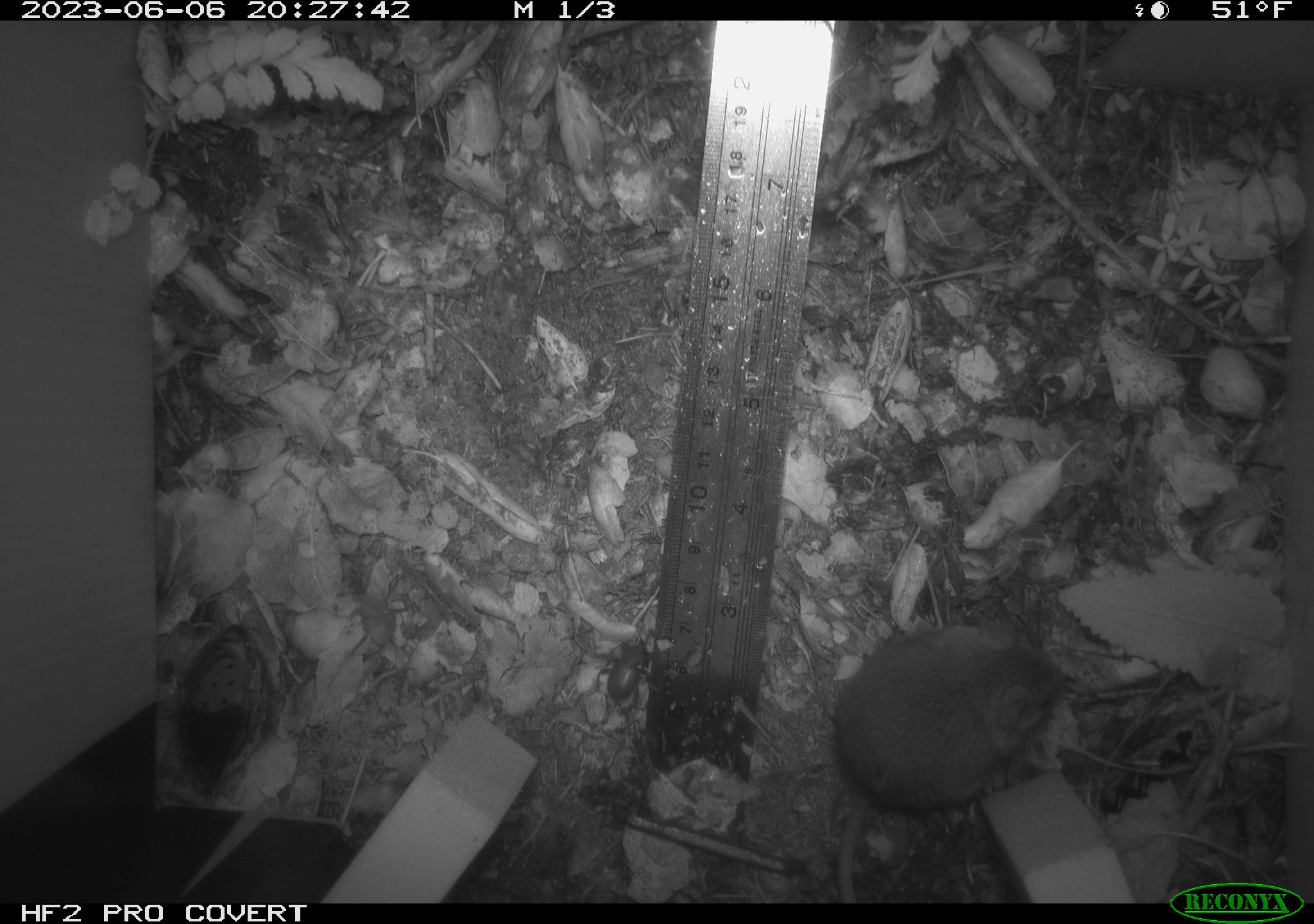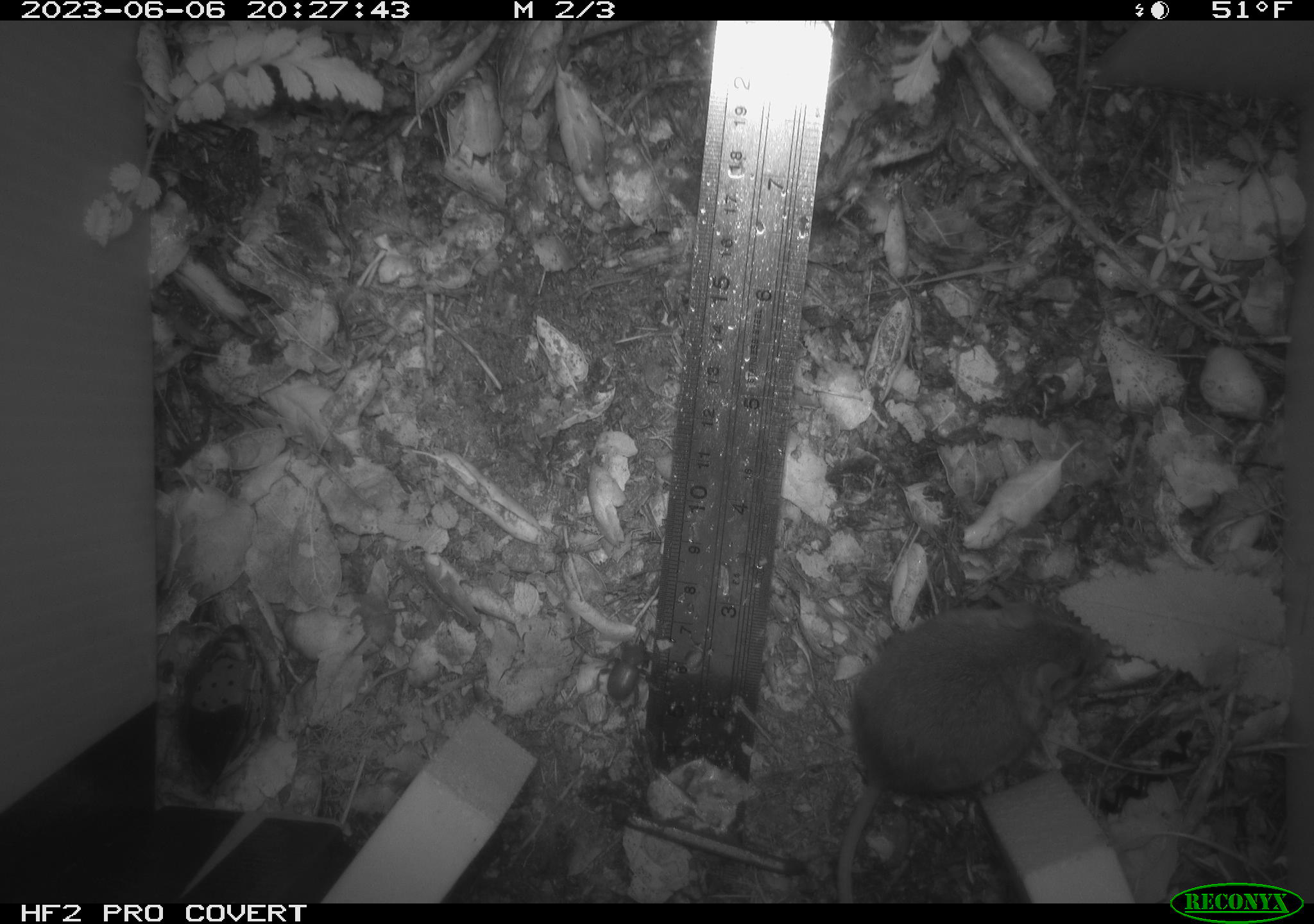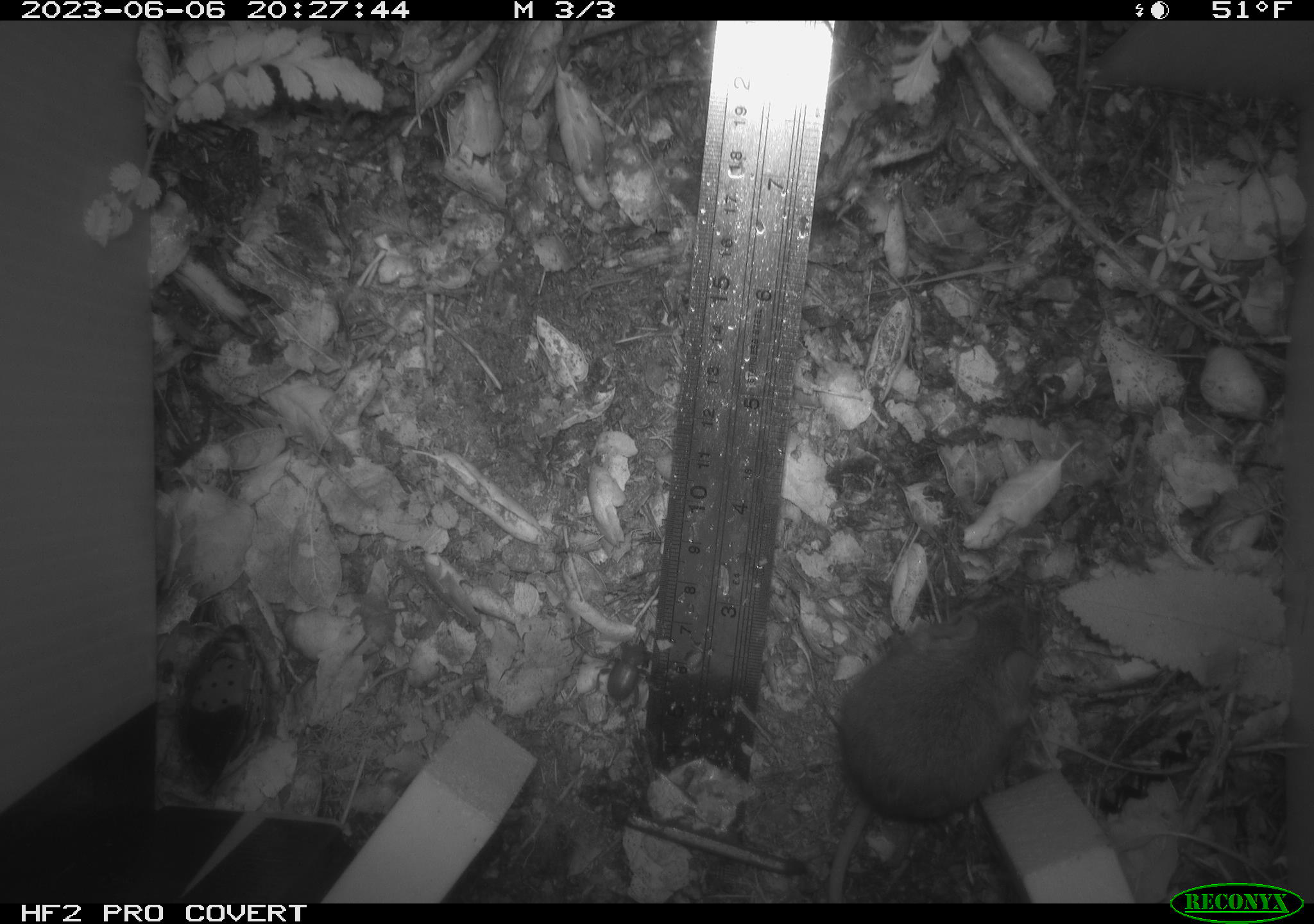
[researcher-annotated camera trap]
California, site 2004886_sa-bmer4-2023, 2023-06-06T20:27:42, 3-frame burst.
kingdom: Animalia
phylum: Chordata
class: Mammalia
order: Rodentia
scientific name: Rodentia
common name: mouse species